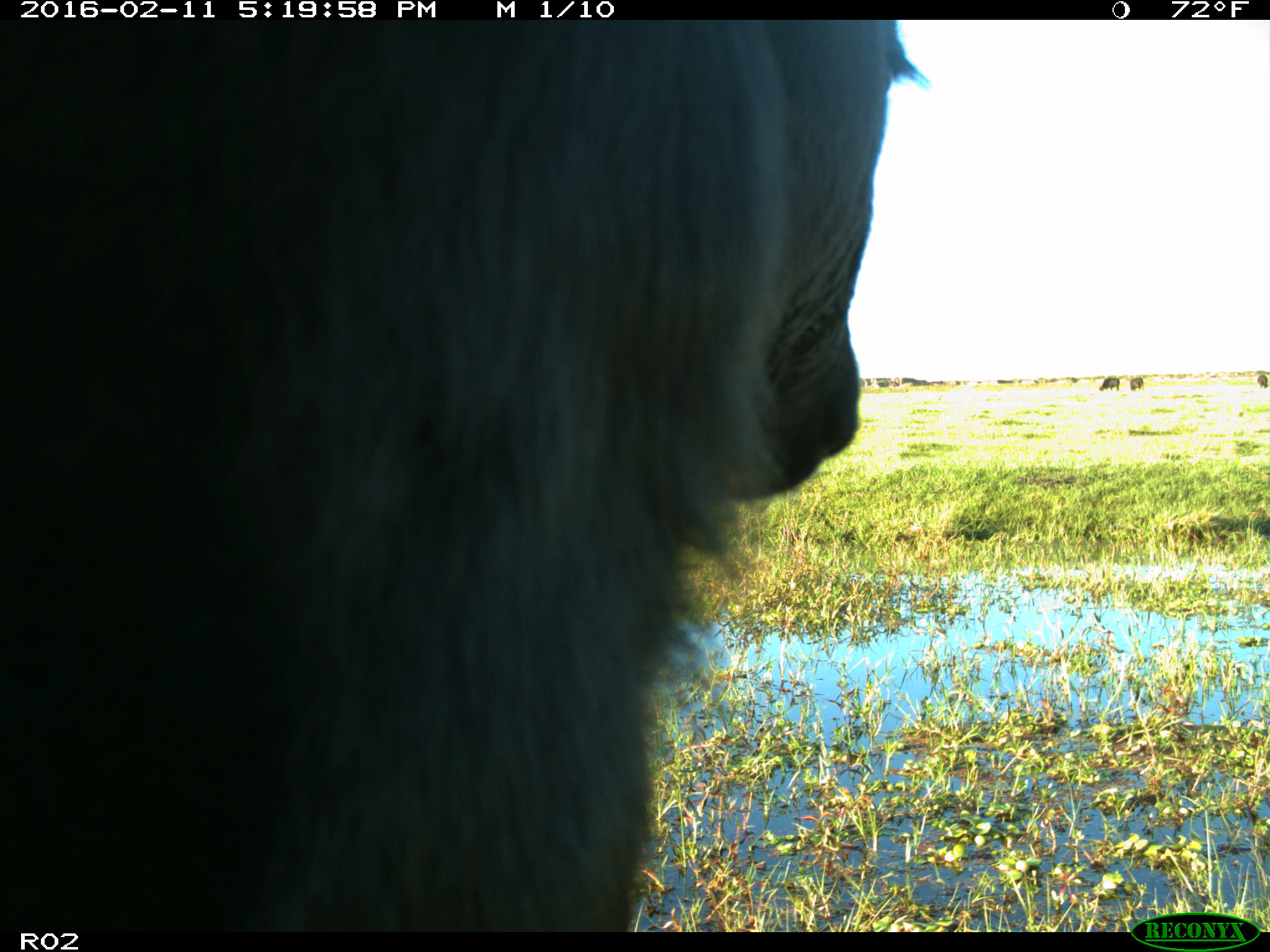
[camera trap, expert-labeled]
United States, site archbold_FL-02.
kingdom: Animalia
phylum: Chordata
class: Mammalia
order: Artiodactyla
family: Bovidae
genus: Bos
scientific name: Bos taurus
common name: domestic cow